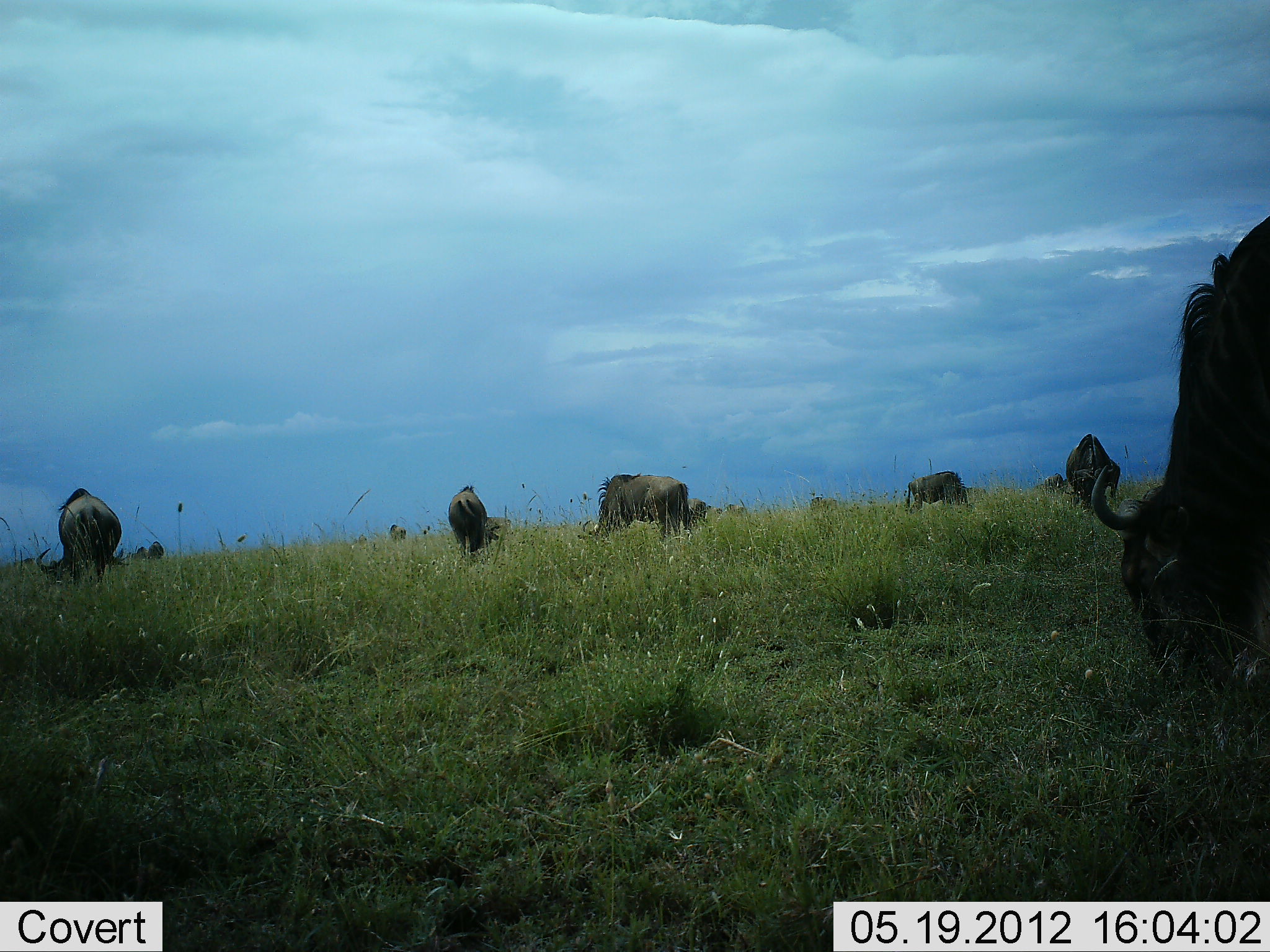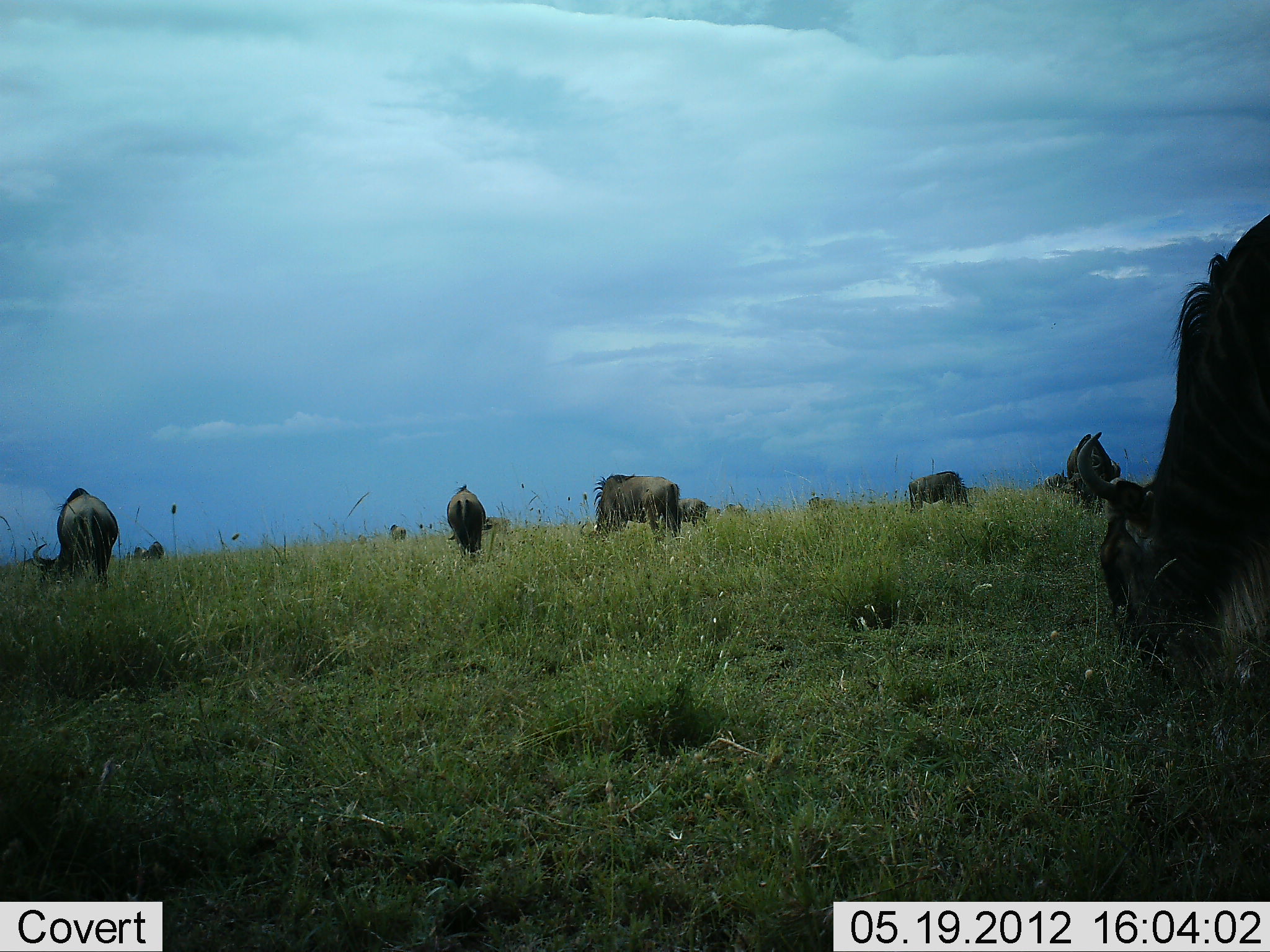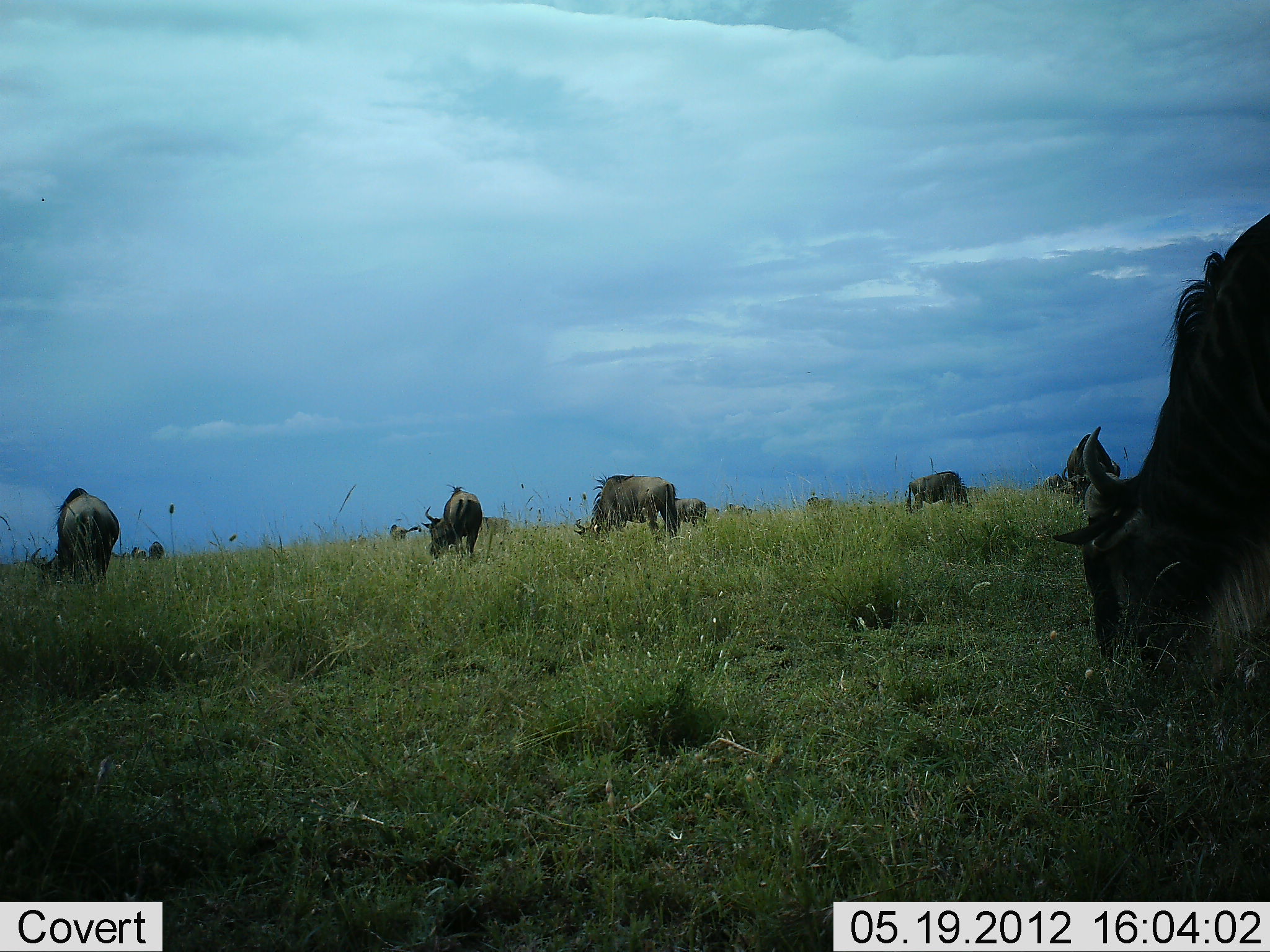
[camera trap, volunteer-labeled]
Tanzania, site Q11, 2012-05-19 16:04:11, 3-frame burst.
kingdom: Animalia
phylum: Chordata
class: Mammalia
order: Artiodactyla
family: Bovidae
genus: Connochaetes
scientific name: Connochaetes taurinus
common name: blue wildebeest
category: wildebeest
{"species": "wildebeest (blue wildebeest) (Connochaetes taurinus)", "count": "11-50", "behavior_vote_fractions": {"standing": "20%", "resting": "0%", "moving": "0%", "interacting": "0%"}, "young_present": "0%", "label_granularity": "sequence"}